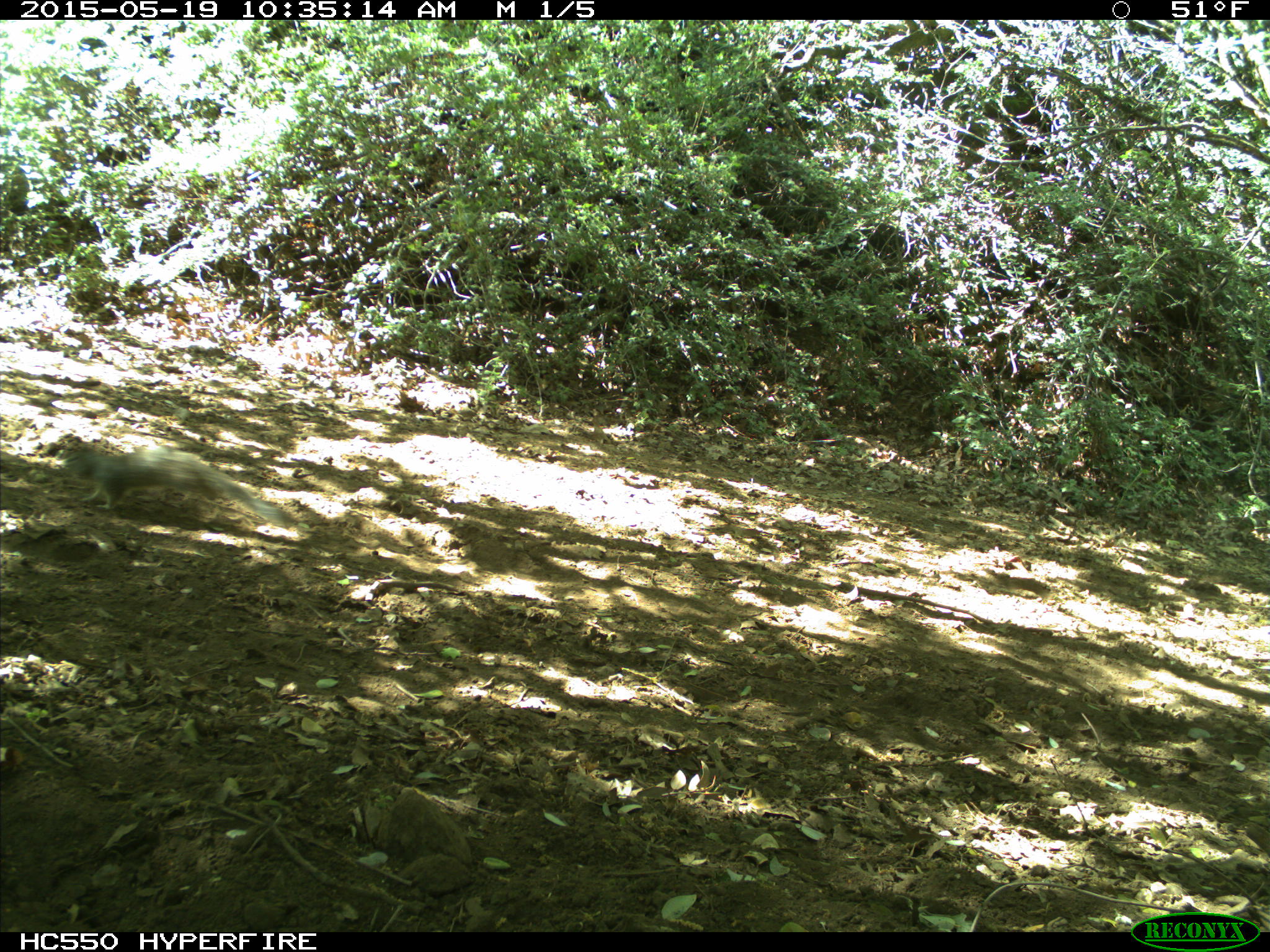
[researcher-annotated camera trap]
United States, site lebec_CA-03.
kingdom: Animalia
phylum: Chordata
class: Mammalia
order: Rodentia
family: Sciuridae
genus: Otospermophilus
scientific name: Otospermophilus beecheyi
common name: california ground squirrel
Otospermophilus beecheyi (california ground squirrel).